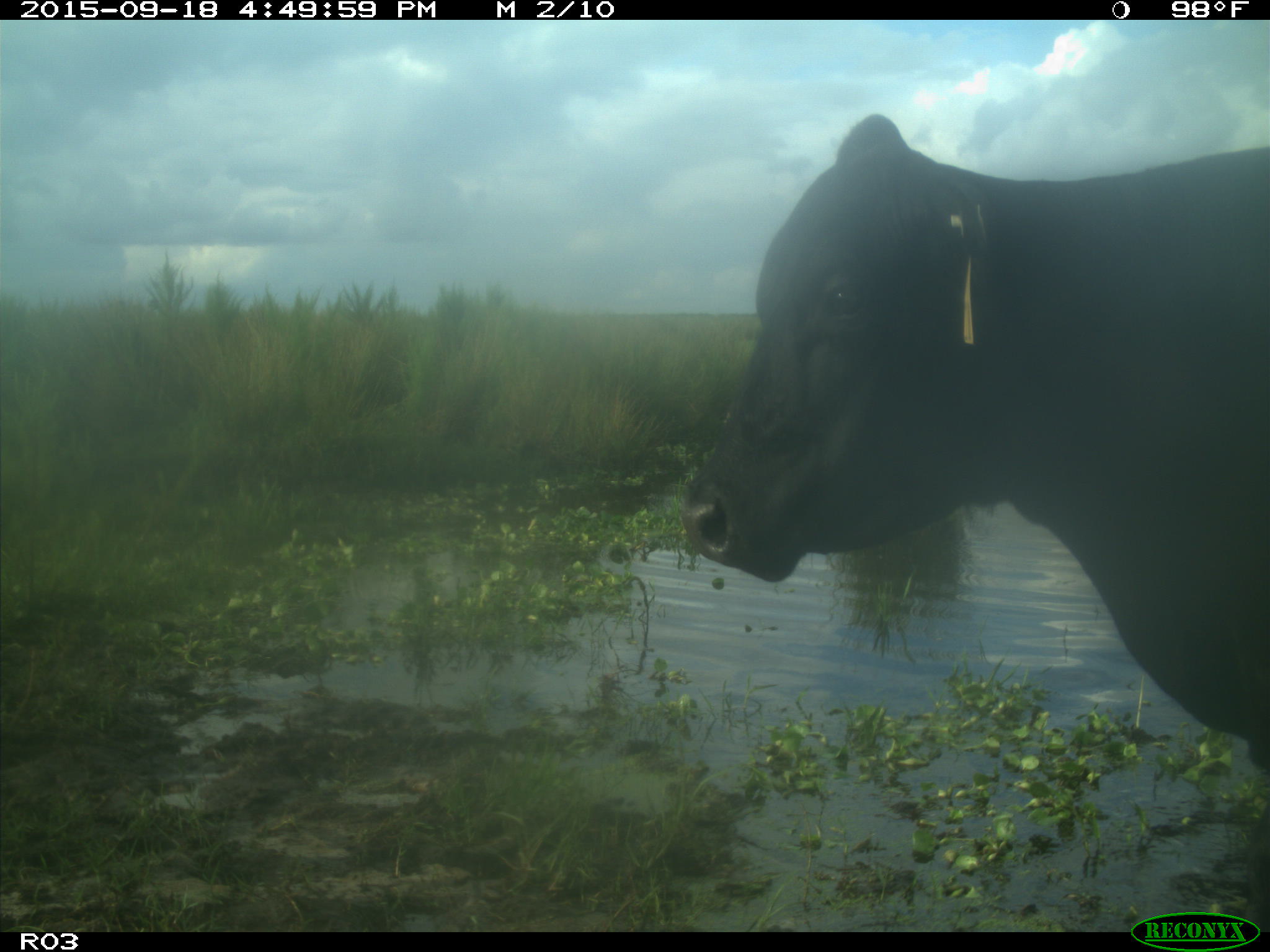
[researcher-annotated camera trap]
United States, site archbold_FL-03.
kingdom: Animalia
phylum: Chordata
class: Mammalia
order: Artiodactyla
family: Bovidae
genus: Bos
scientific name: Bos taurus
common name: domestic cow